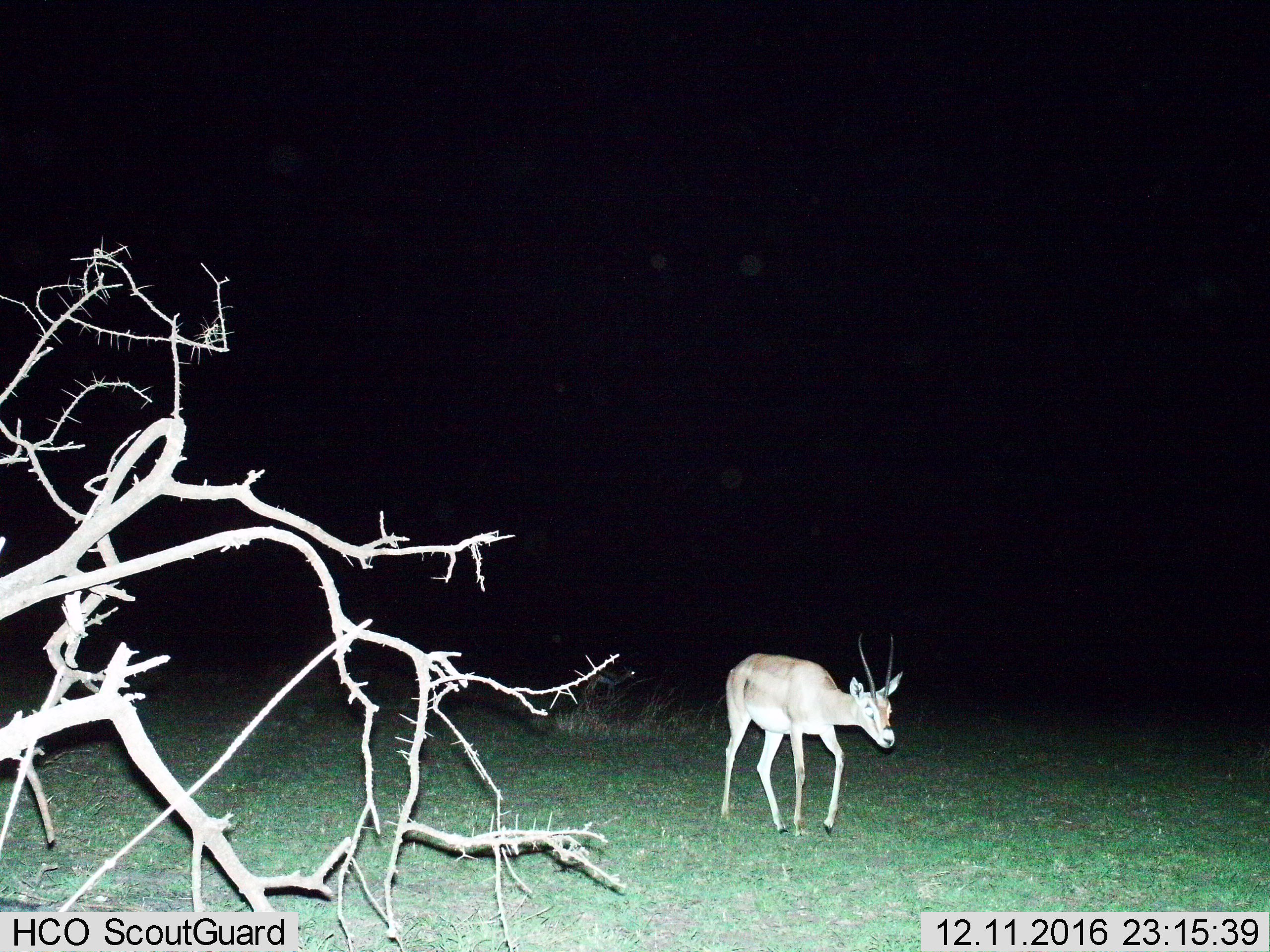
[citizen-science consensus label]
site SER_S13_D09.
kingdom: Animalia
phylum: Chordata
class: Mammalia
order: Artiodactyla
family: Bovidae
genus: Nanger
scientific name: Nanger granti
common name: grant's gazelle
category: gazellegrants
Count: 1.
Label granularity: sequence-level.